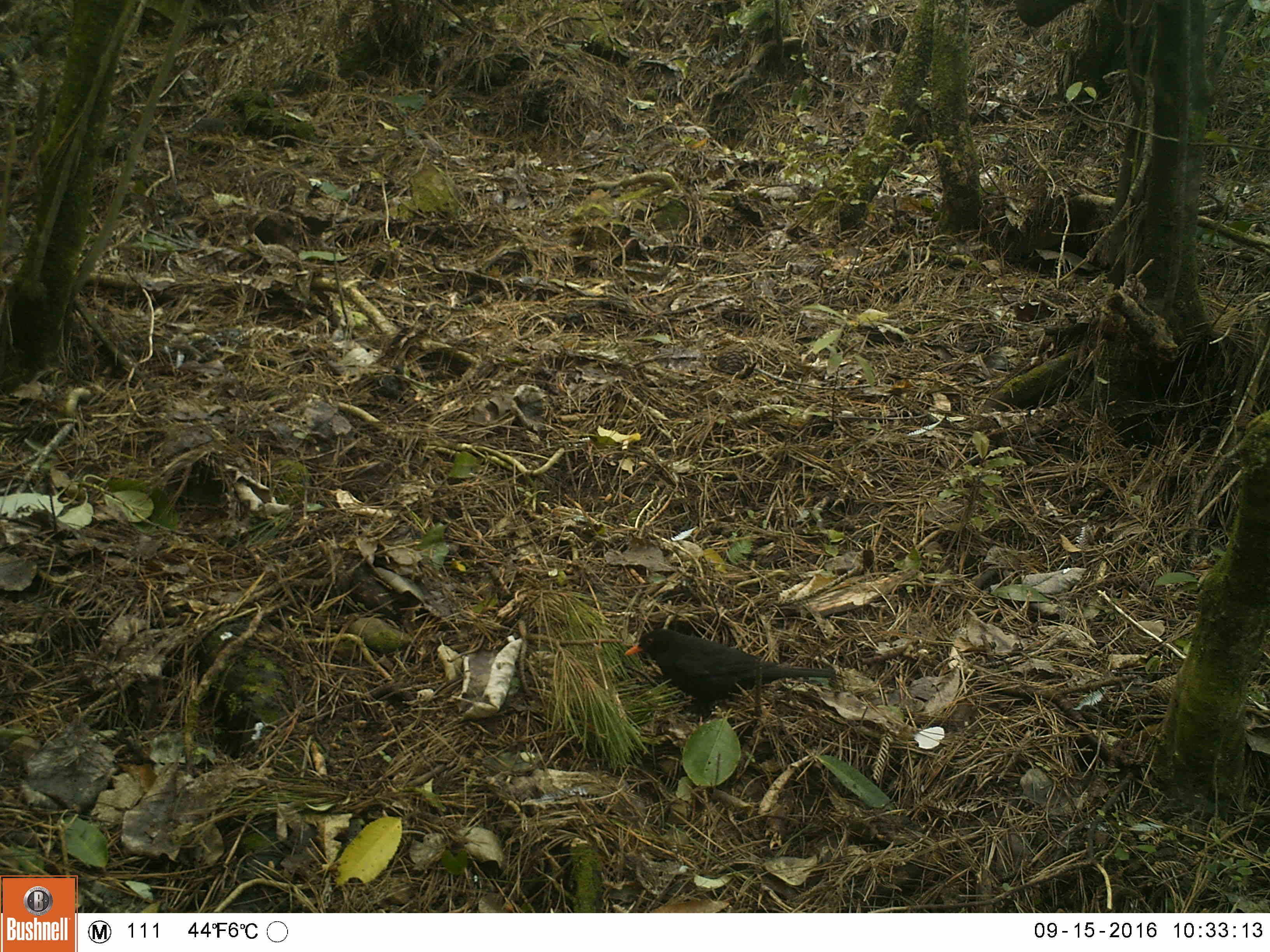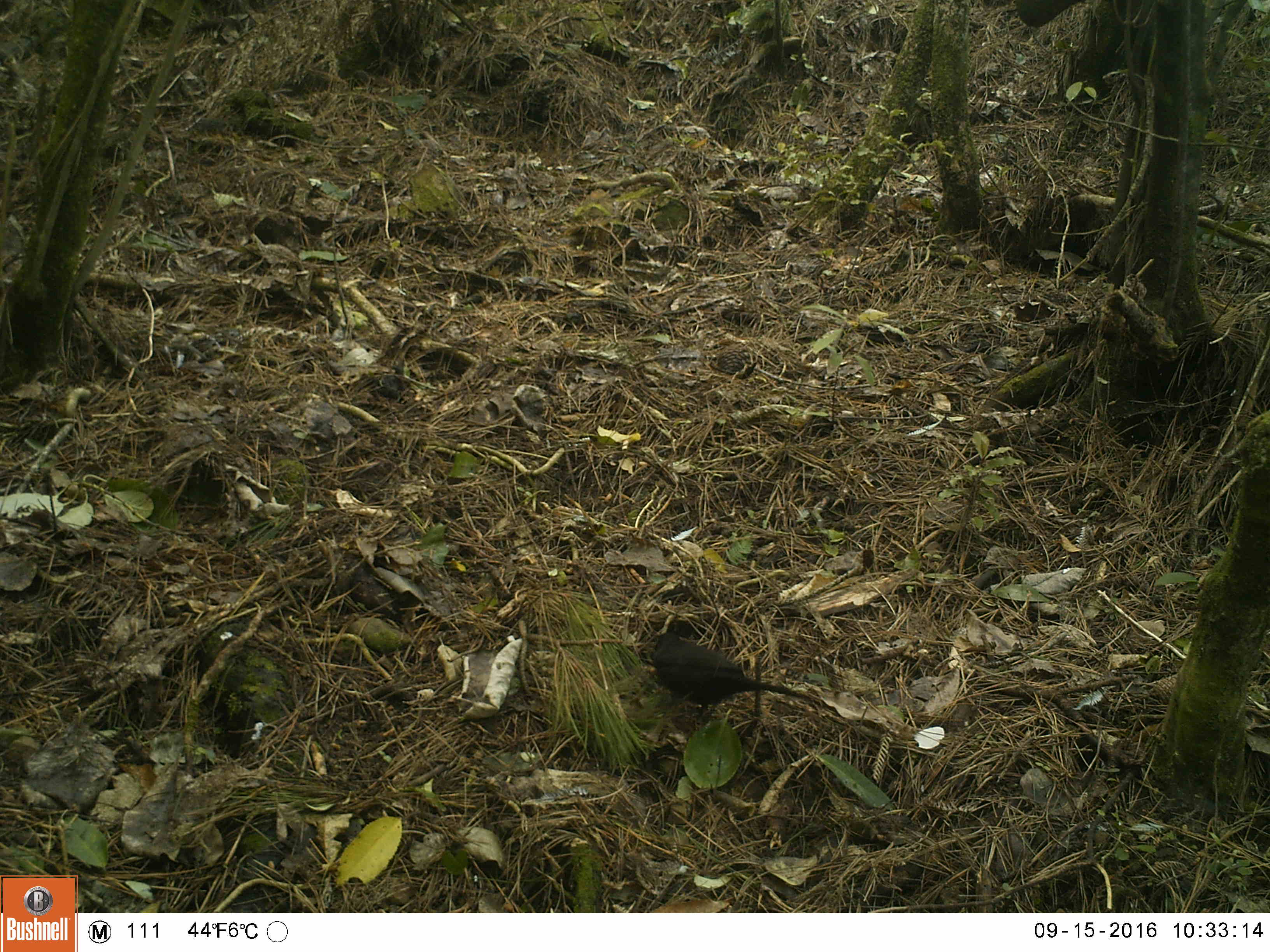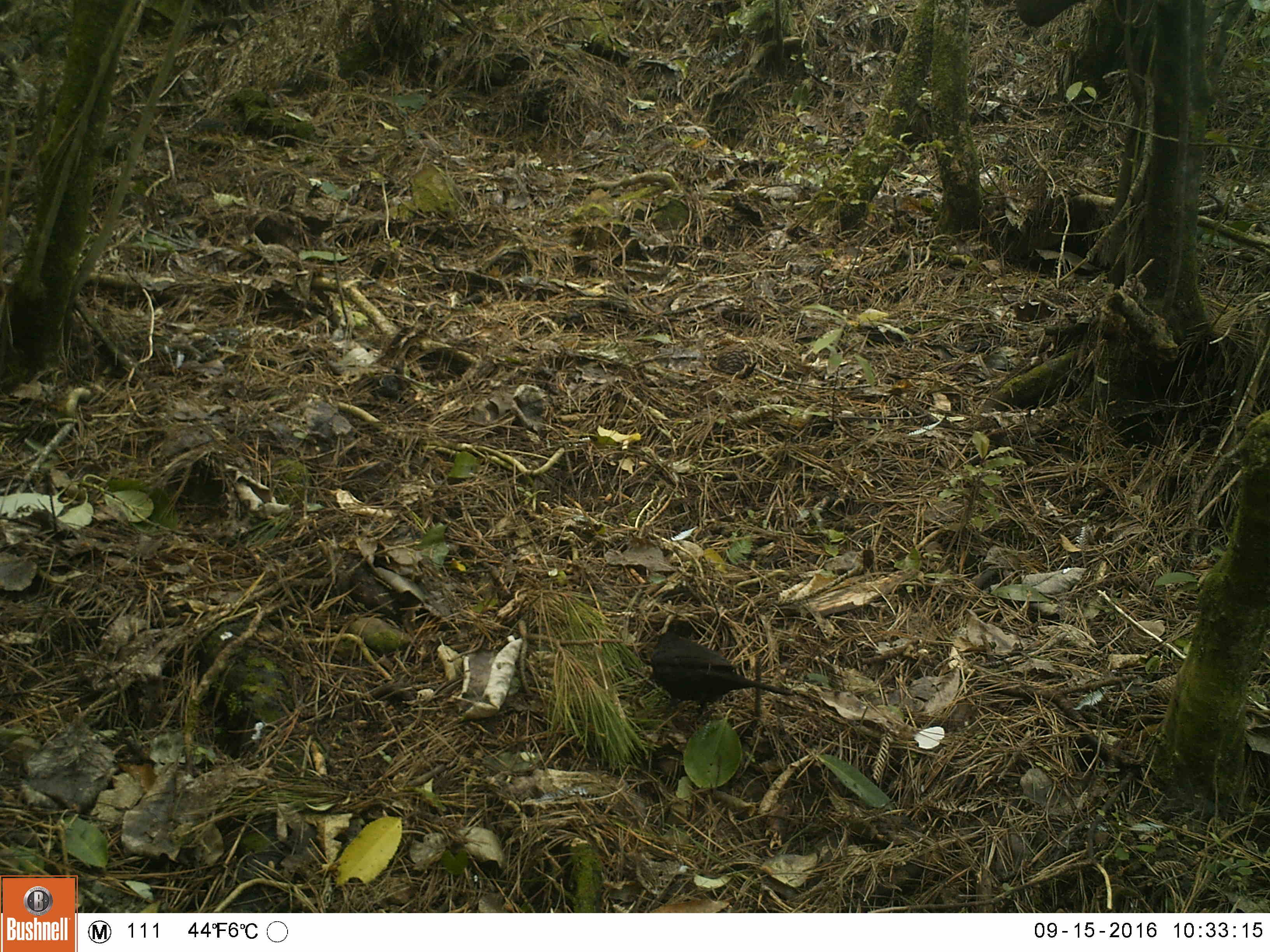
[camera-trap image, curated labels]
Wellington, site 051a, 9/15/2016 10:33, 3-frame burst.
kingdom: Animalia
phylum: Chordata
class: Aves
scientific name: Aves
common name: bird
Bird (Aves).